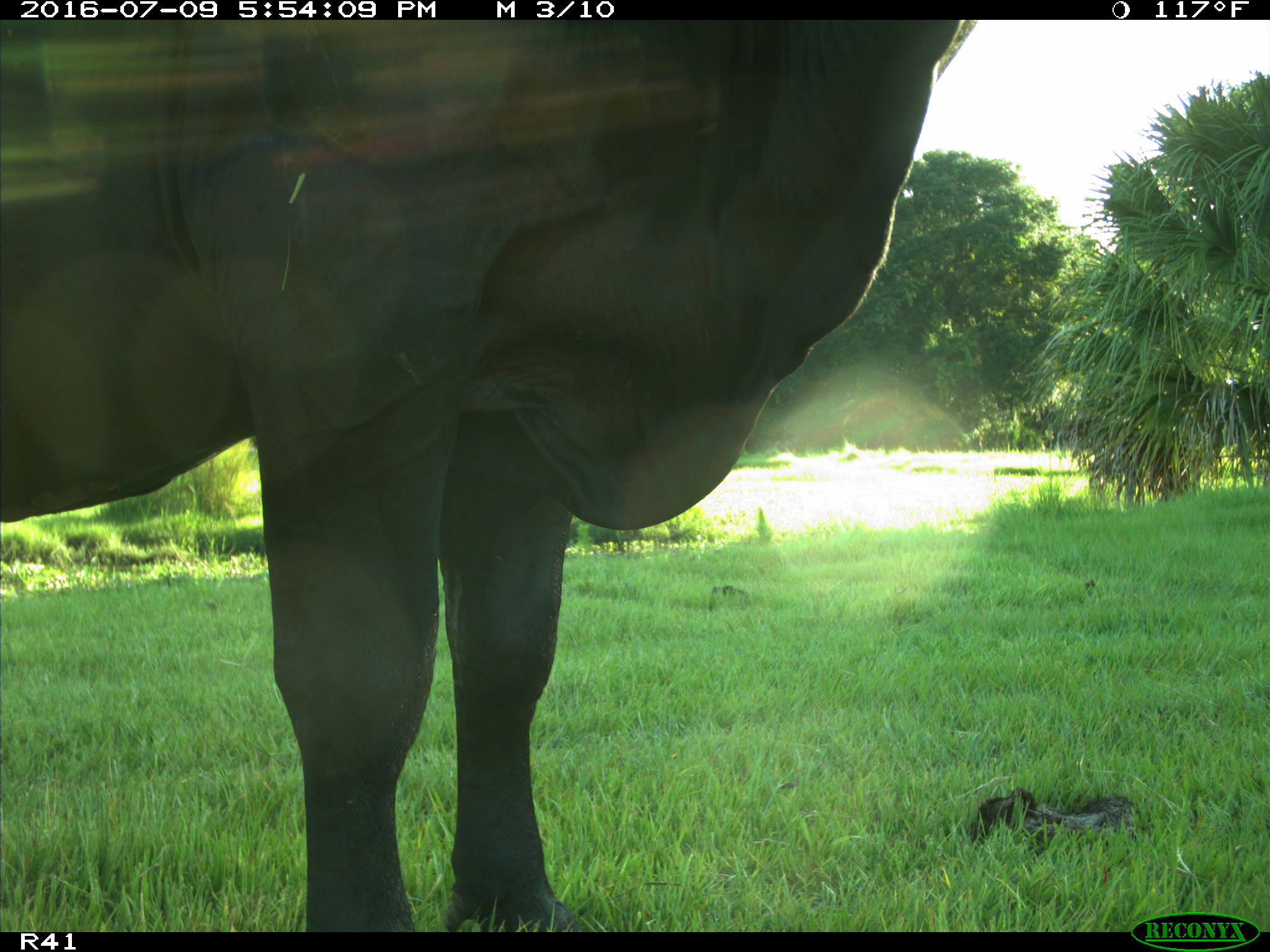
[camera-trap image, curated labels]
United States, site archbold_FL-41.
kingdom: Animalia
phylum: Chordata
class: Mammalia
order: Artiodactyla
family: Bovidae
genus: Bos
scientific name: Bos taurus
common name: domestic cow